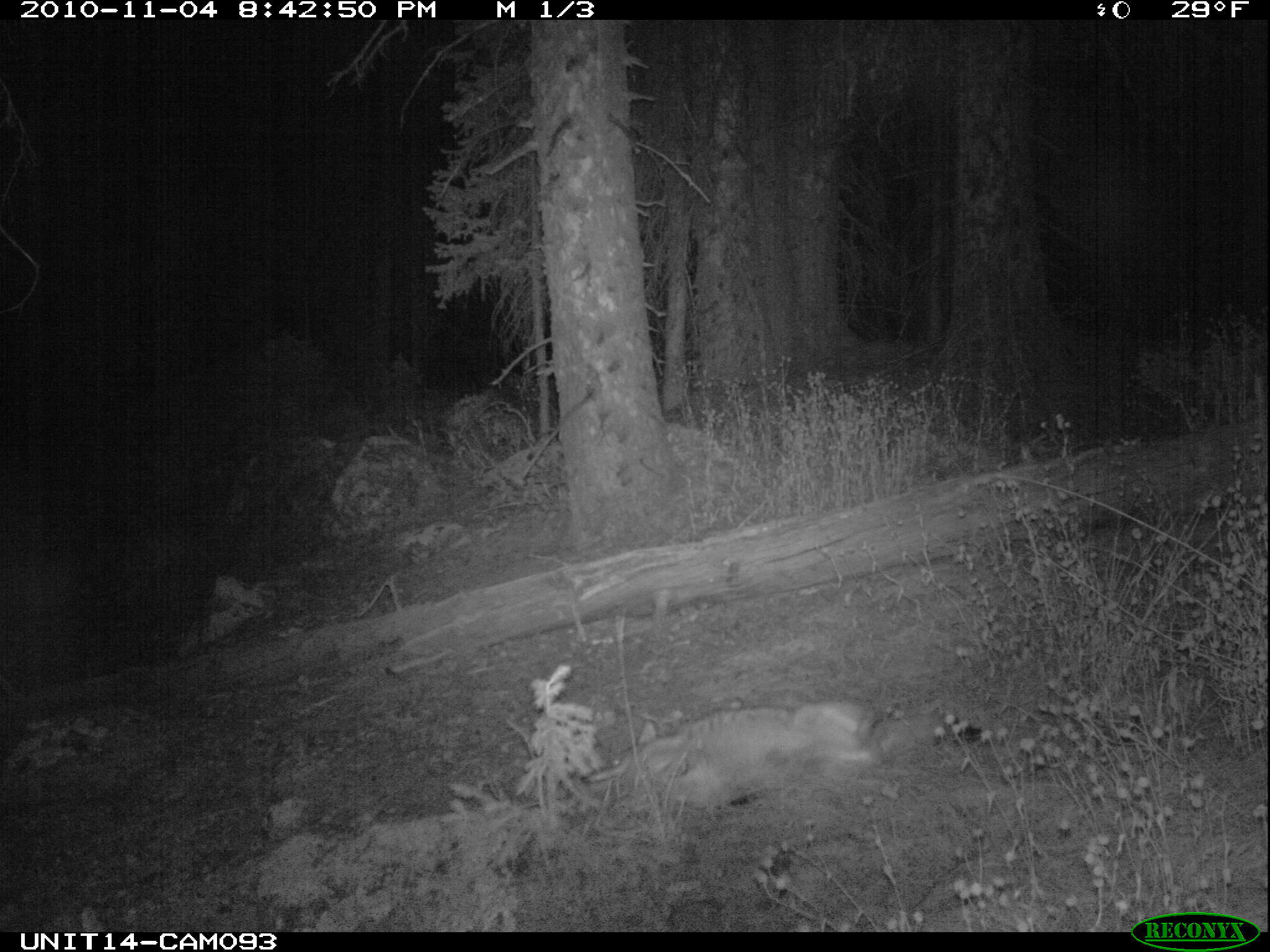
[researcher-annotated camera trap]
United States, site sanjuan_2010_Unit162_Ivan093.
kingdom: Animalia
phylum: Chordata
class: Mammalia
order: Carnivora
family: Canidae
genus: Canis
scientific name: Canis latrans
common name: coyote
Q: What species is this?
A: Canis latrans (coyote).